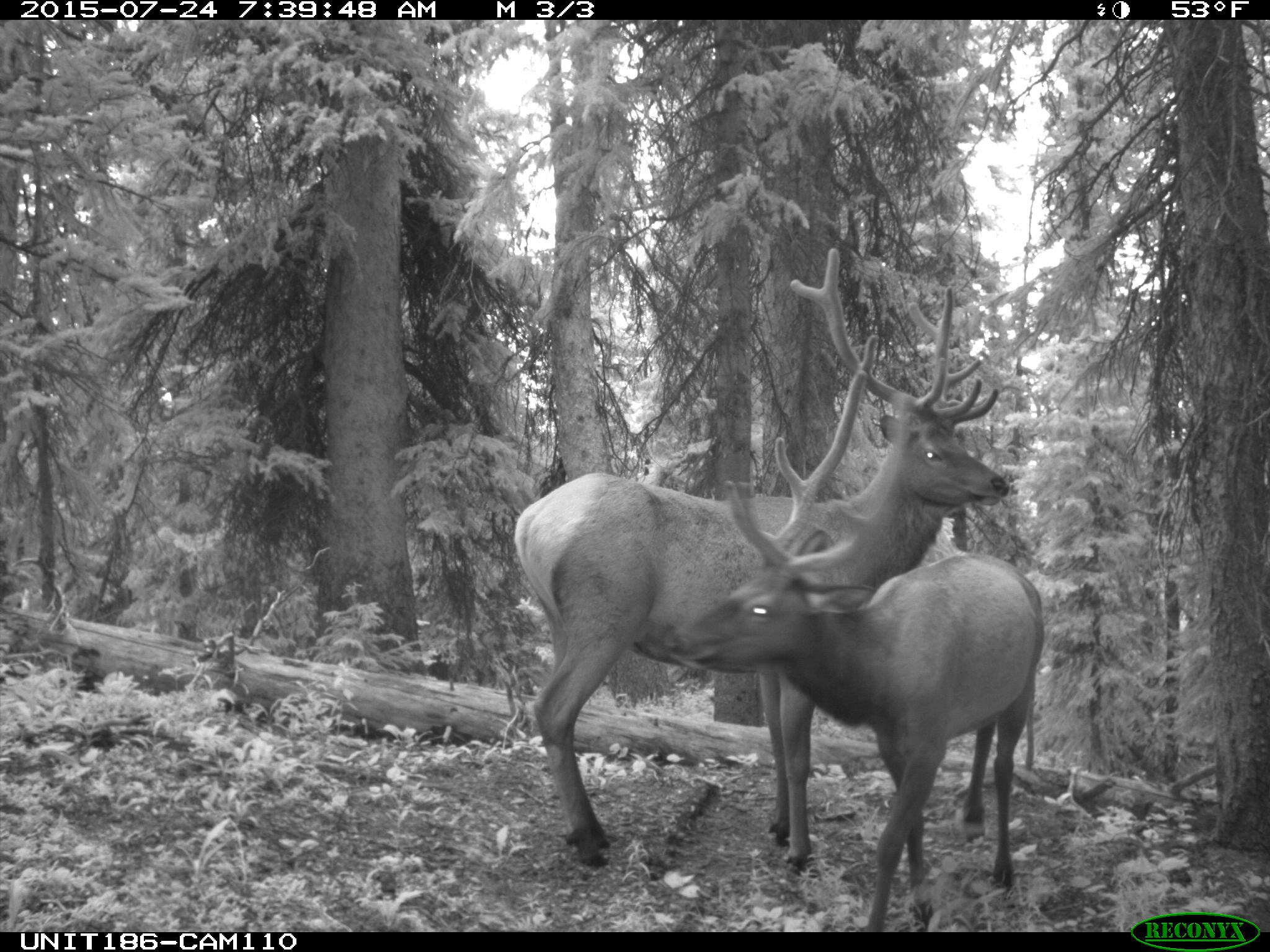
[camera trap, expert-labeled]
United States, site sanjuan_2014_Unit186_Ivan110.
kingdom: Animalia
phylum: Chordata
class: Mammalia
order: Artiodactyla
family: Cervidae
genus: Cervus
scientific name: Cervus elaphus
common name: red deer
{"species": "Cervus elaphus (red deer)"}